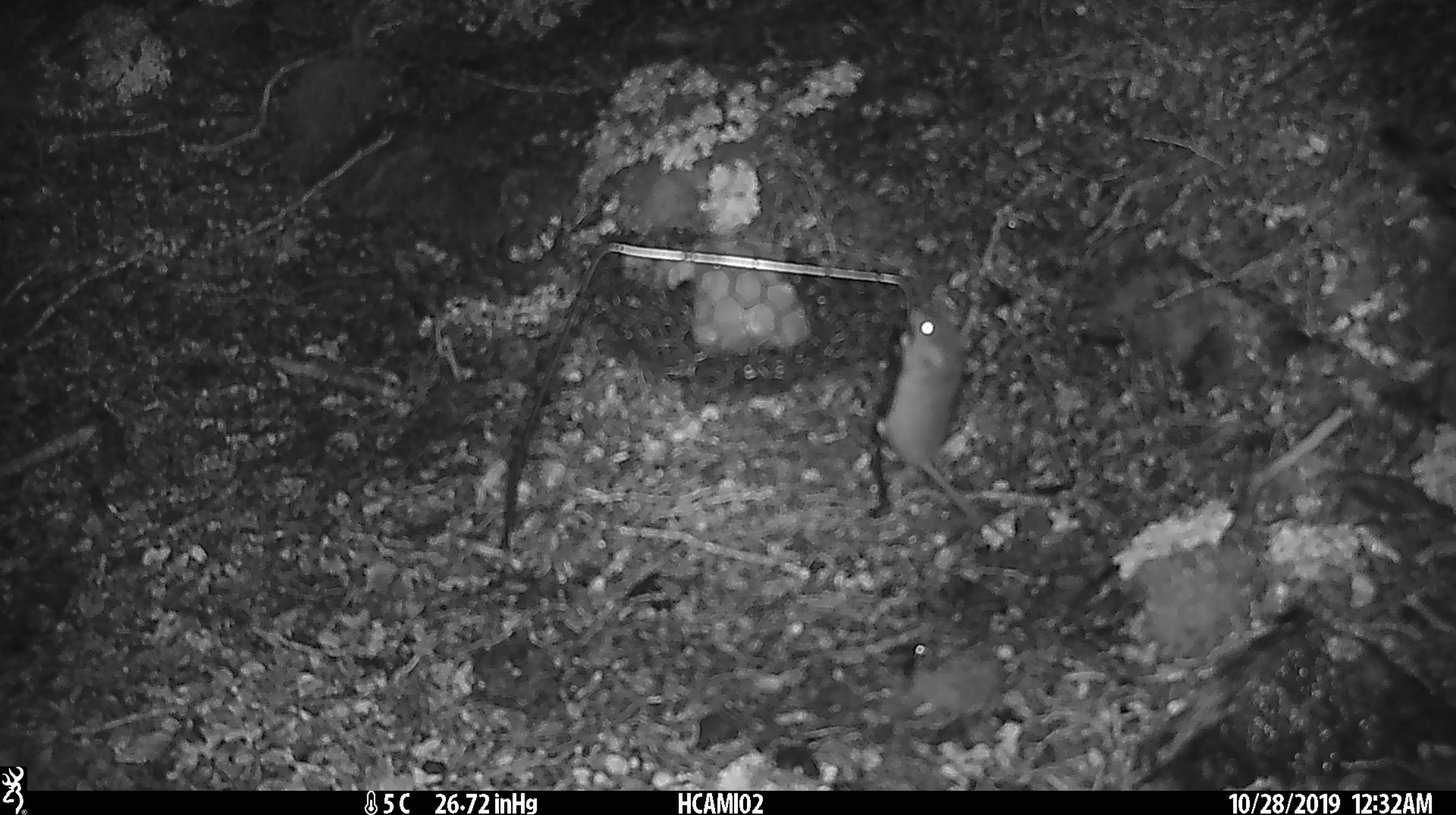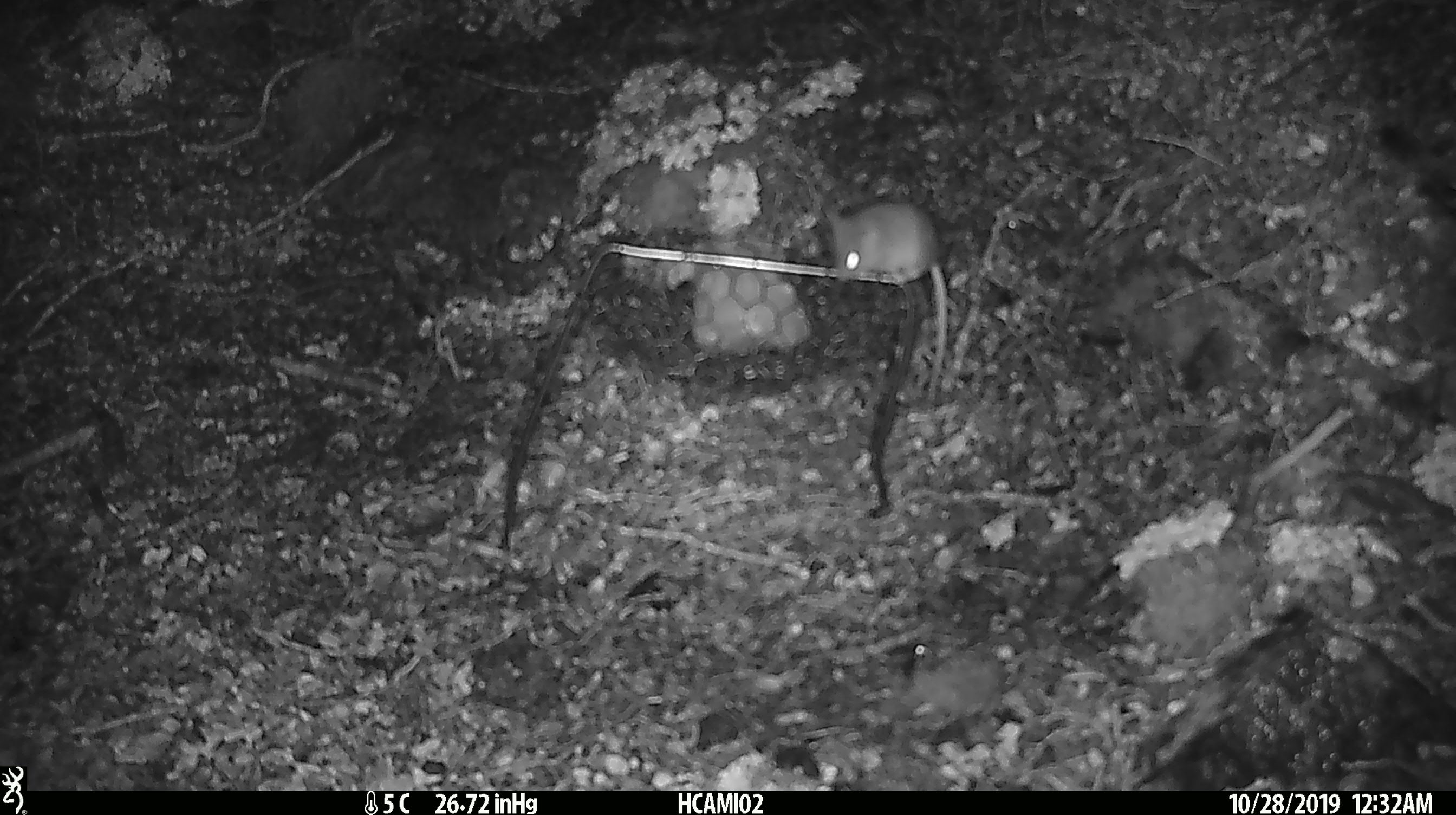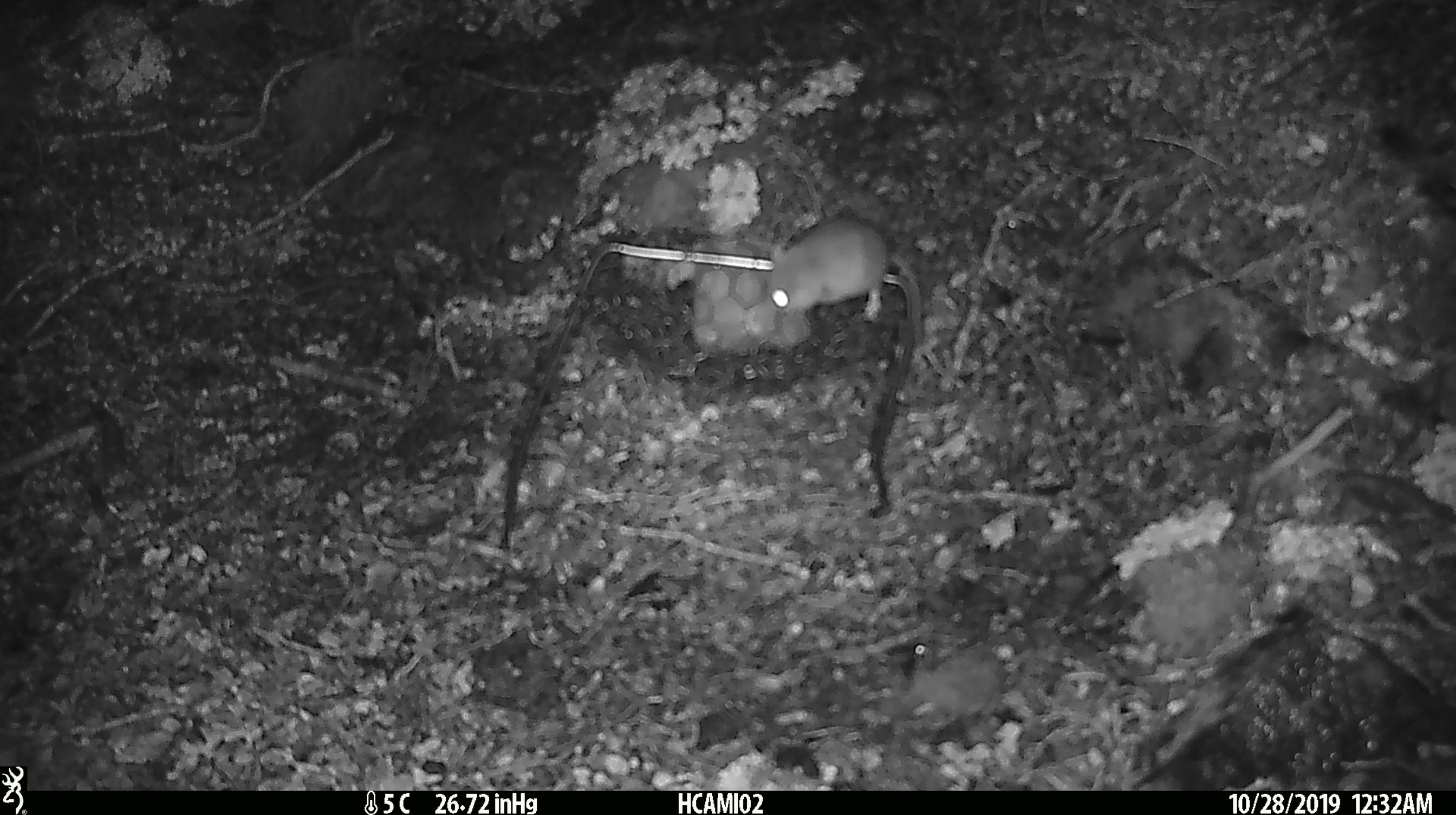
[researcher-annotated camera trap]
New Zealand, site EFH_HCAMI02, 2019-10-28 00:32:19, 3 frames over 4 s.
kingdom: Animalia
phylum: Chordata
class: Mammalia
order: Rodentia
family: Muridae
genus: Mus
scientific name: Mus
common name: mouse